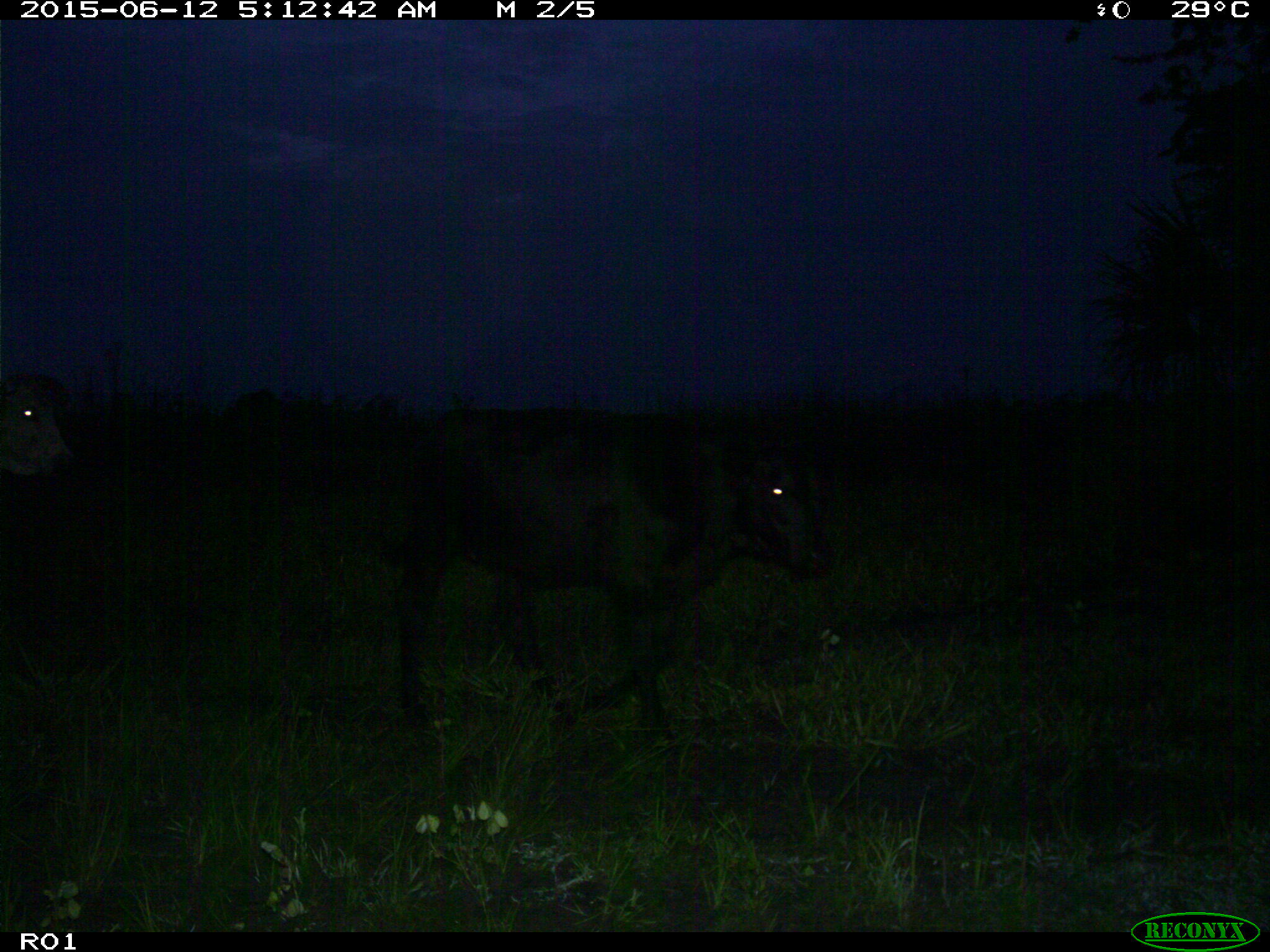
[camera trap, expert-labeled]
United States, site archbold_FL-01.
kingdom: Animalia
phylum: Chordata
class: Mammalia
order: Artiodactyla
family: Bovidae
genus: Bos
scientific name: Bos taurus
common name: domestic cow